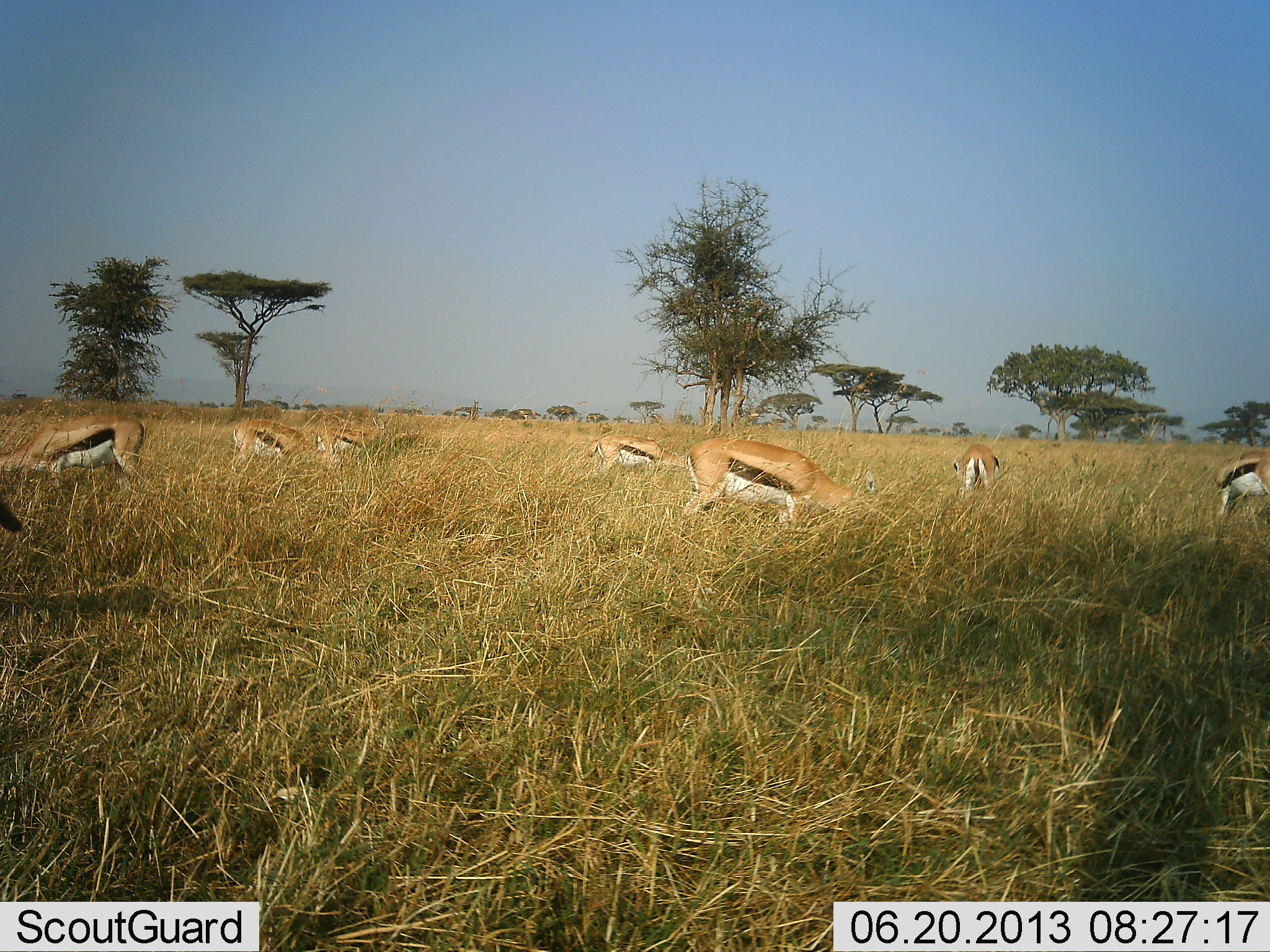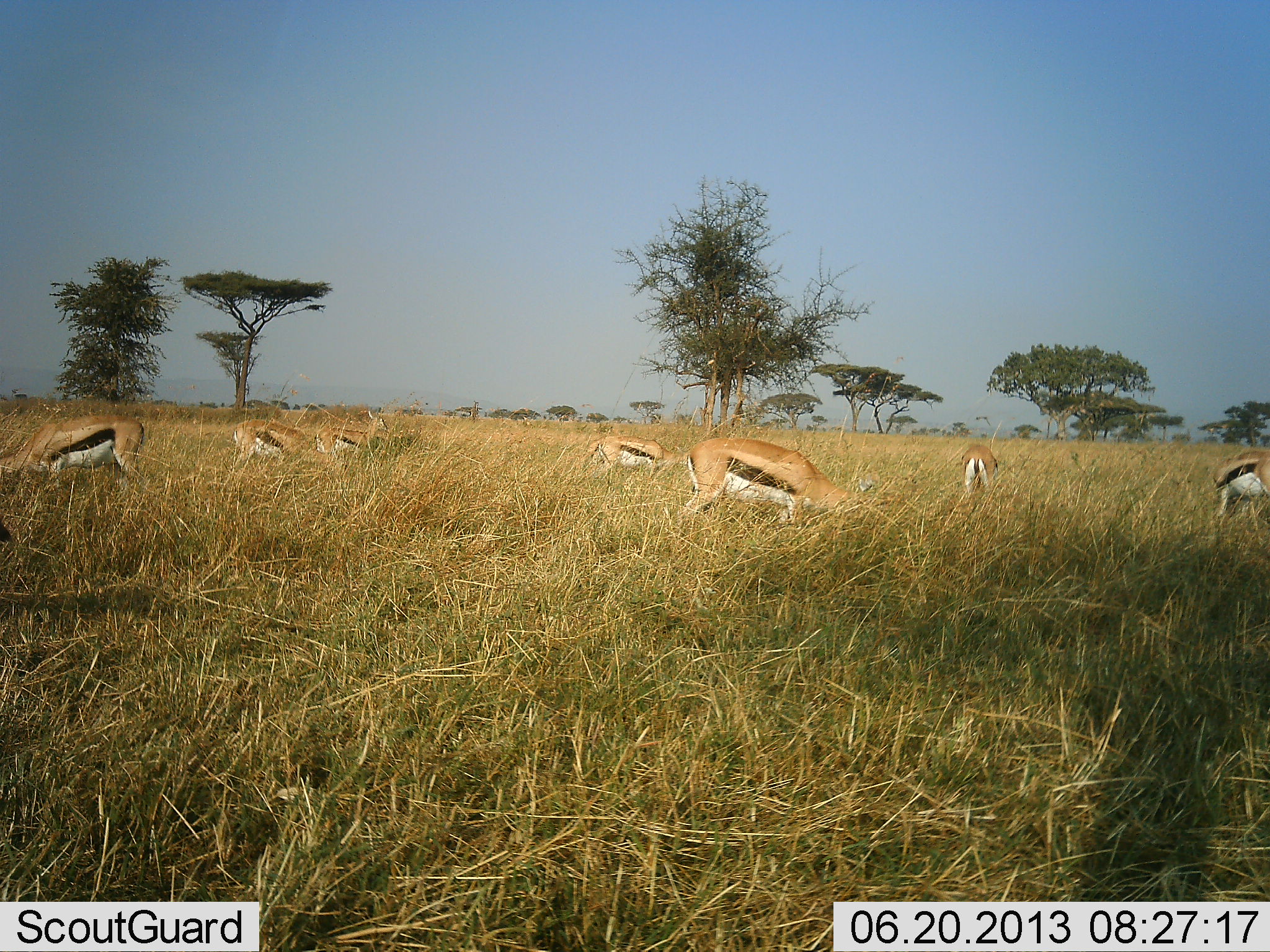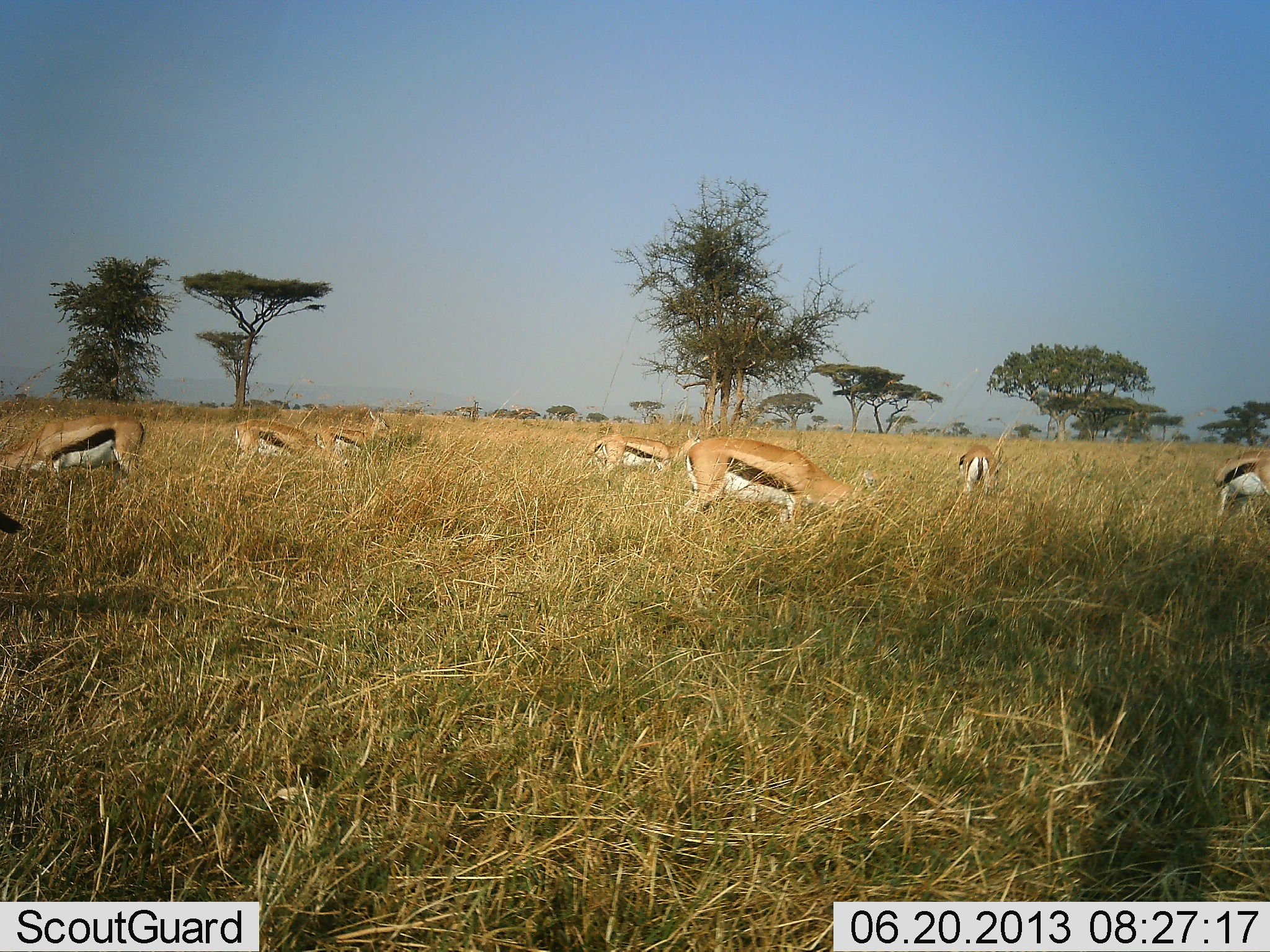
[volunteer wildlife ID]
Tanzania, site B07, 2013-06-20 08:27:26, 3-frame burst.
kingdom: Animalia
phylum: Chordata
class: Mammalia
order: Artiodactyla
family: Bovidae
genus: Eudorcas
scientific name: Eudorcas thomsonii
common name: thomson's gazelle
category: gazellethomsons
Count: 7.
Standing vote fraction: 31%.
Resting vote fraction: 3%.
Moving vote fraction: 7%.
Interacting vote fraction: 3%.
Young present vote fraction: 0%.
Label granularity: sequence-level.